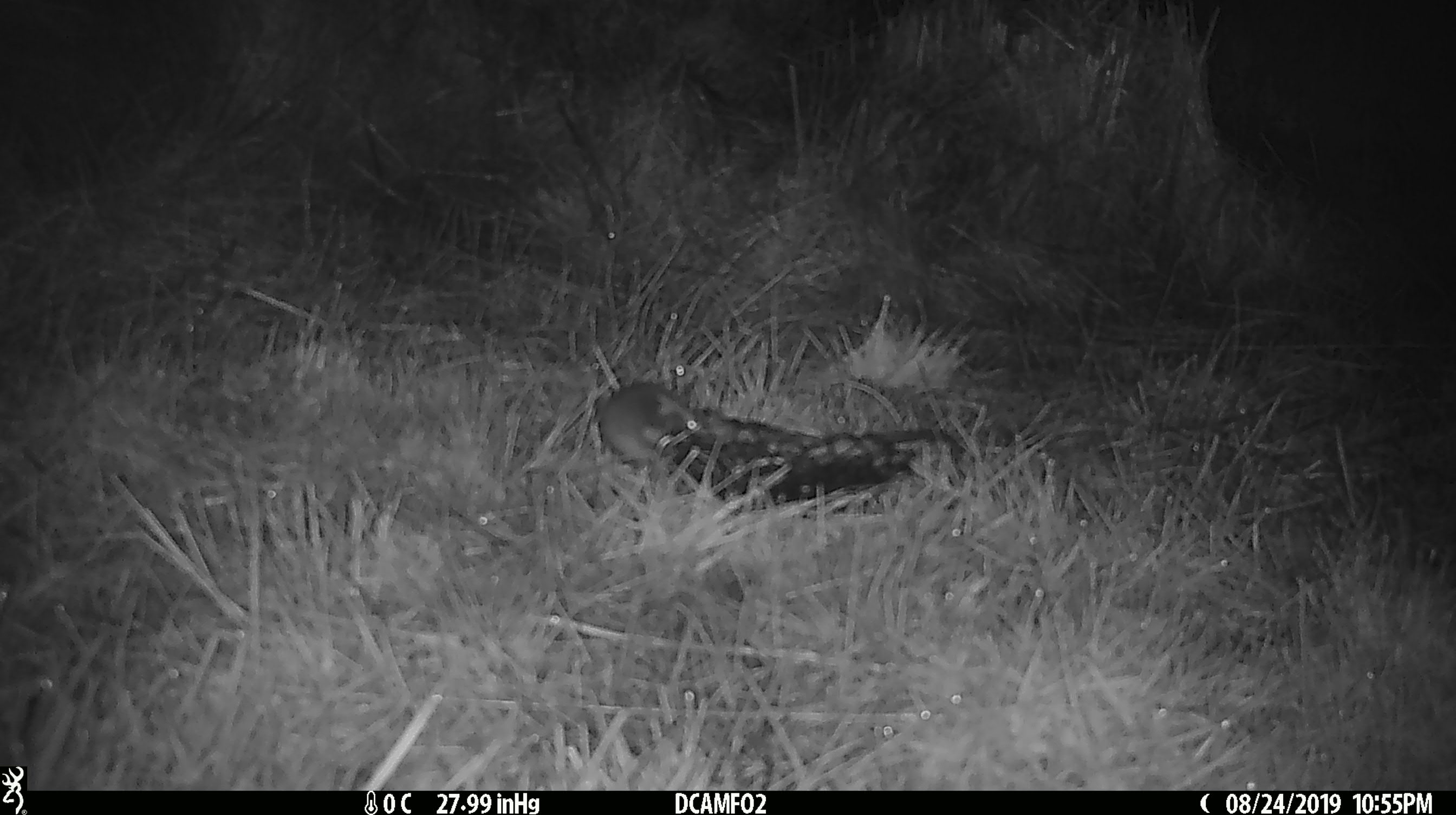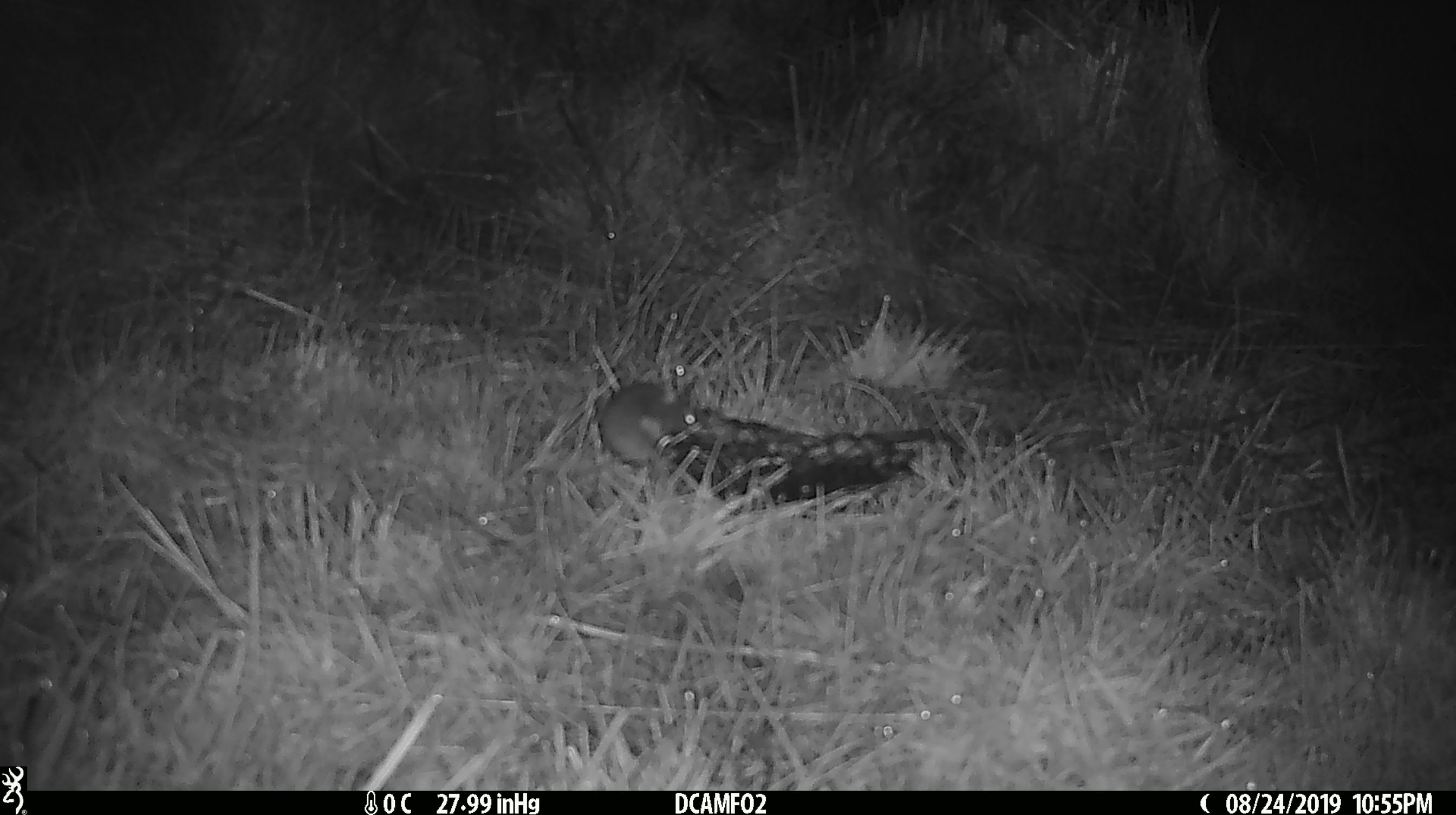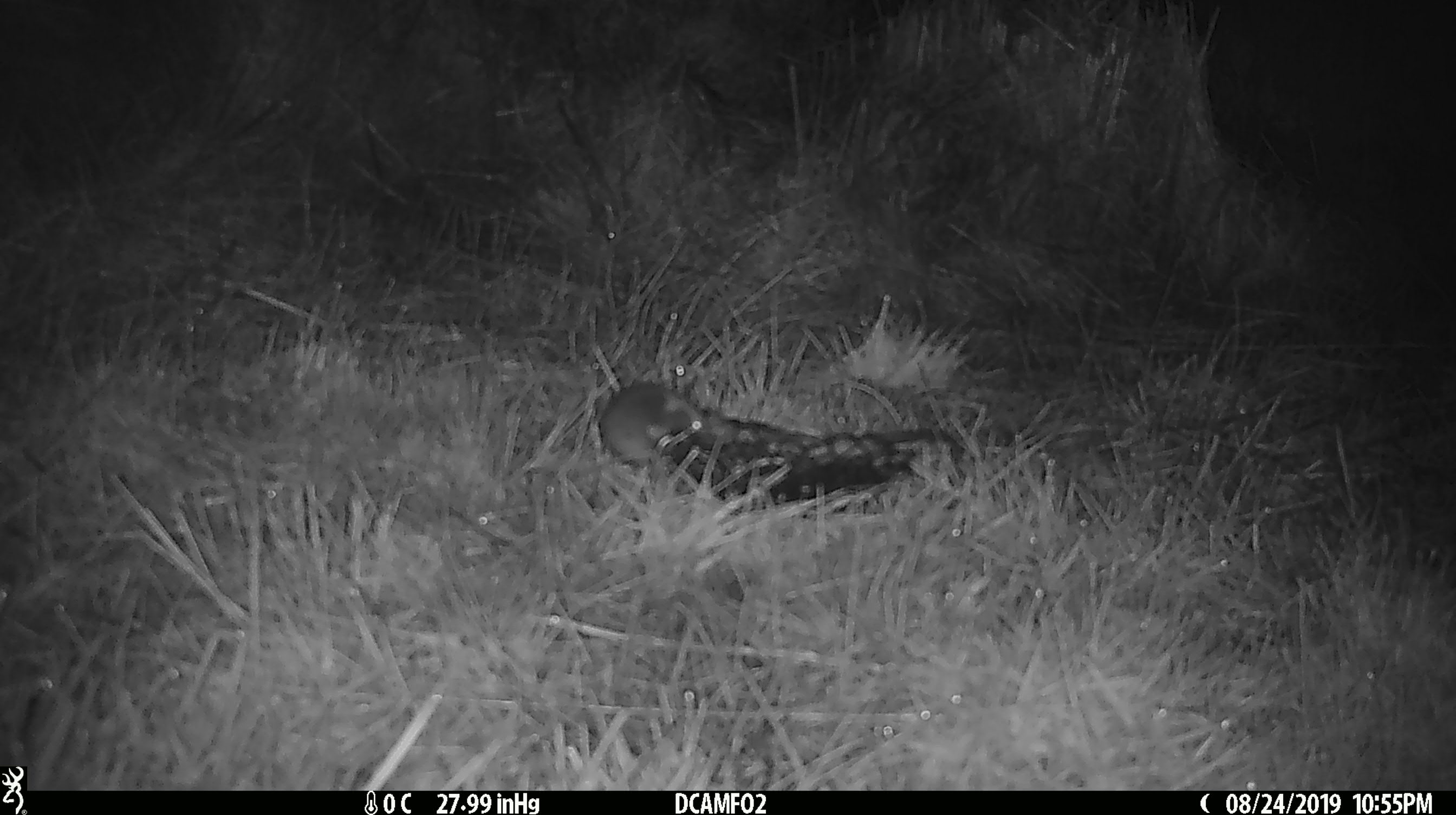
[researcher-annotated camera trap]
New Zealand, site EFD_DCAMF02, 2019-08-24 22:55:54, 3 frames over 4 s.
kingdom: Animalia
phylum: Chordata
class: Mammalia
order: Rodentia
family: Muridae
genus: Mus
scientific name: Mus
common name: mouse